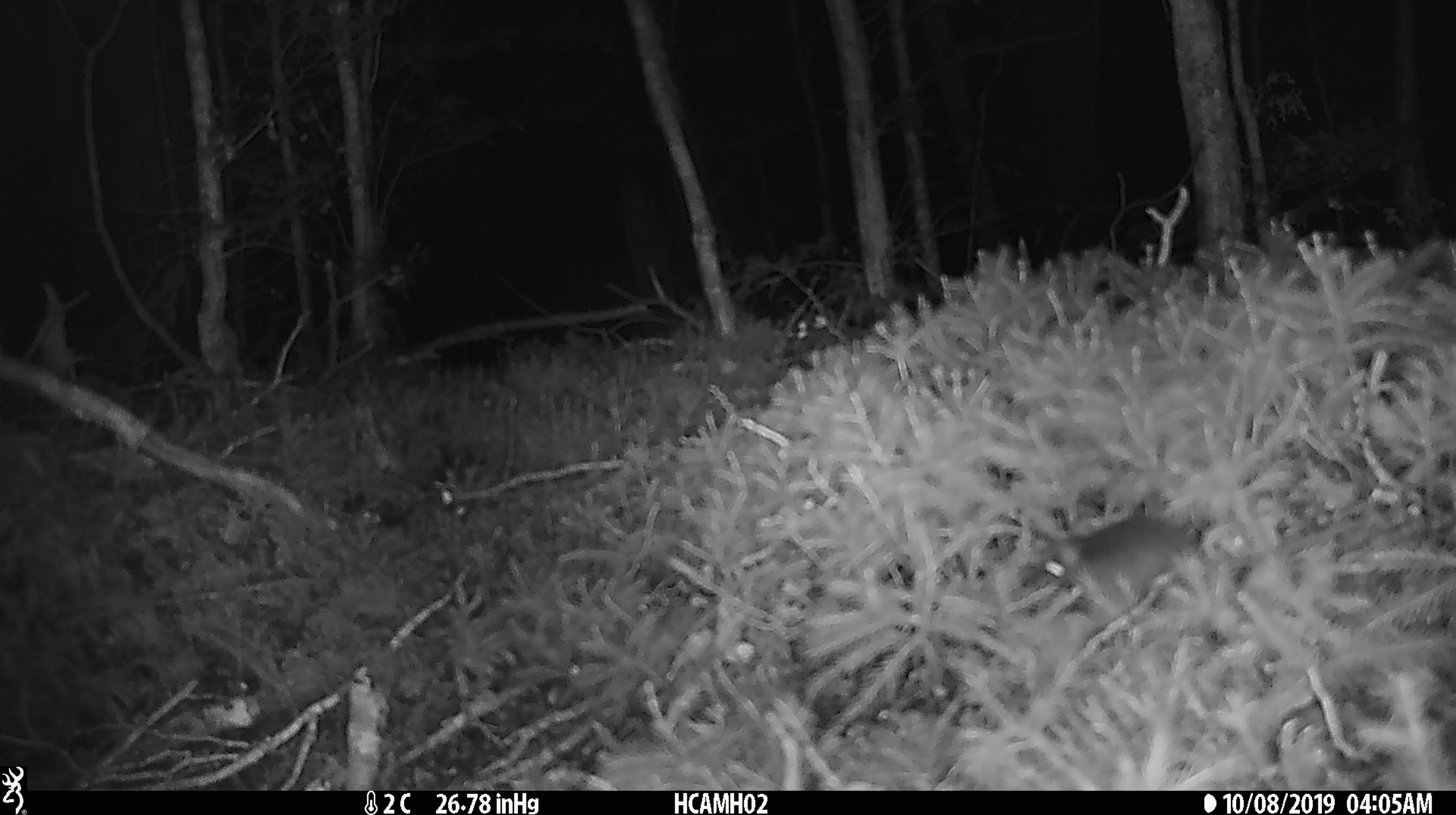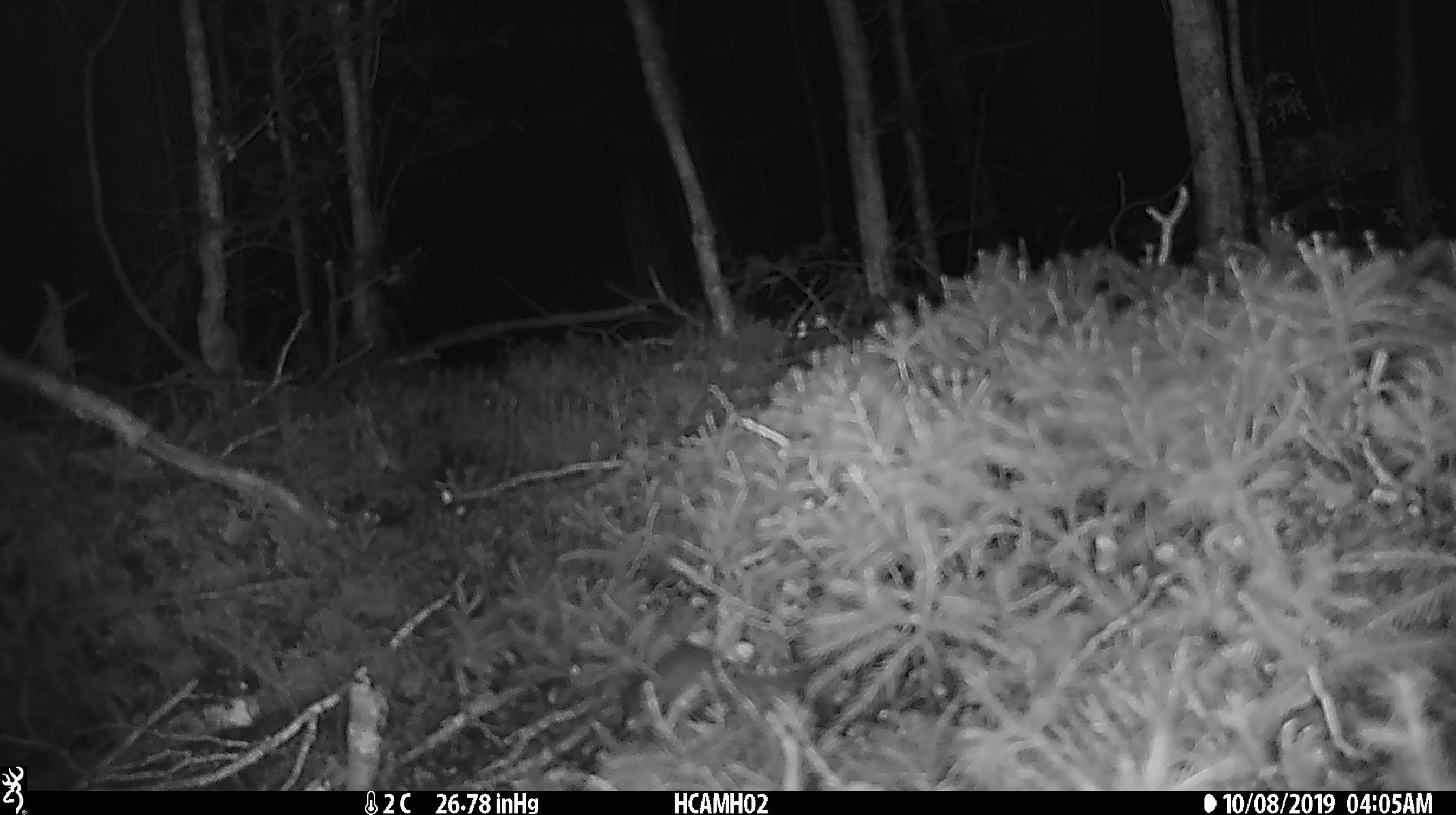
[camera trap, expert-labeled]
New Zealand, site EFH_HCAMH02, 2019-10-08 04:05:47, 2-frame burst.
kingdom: Animalia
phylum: Chordata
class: Mammalia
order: Rodentia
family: Muridae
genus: Mus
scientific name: Mus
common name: mouse